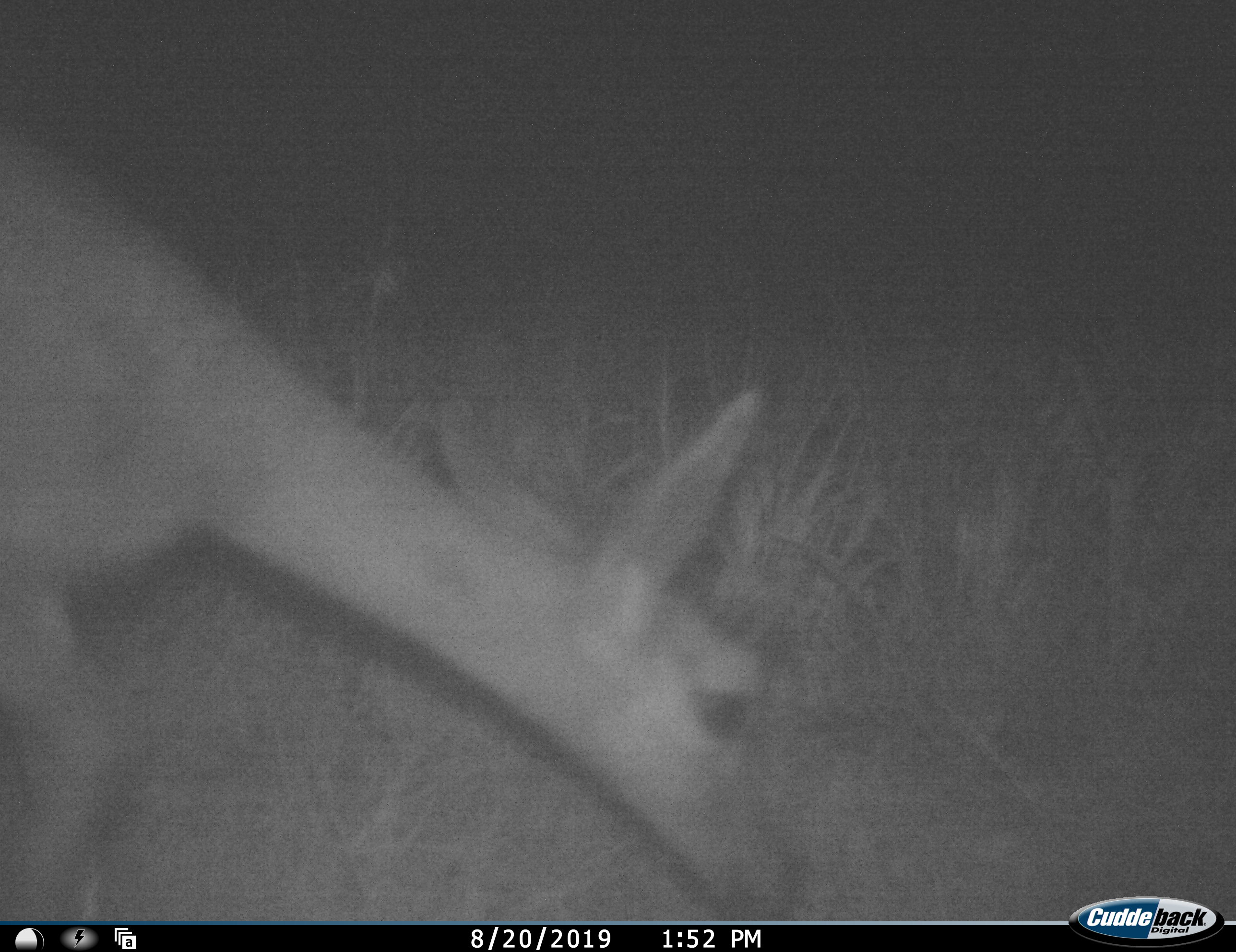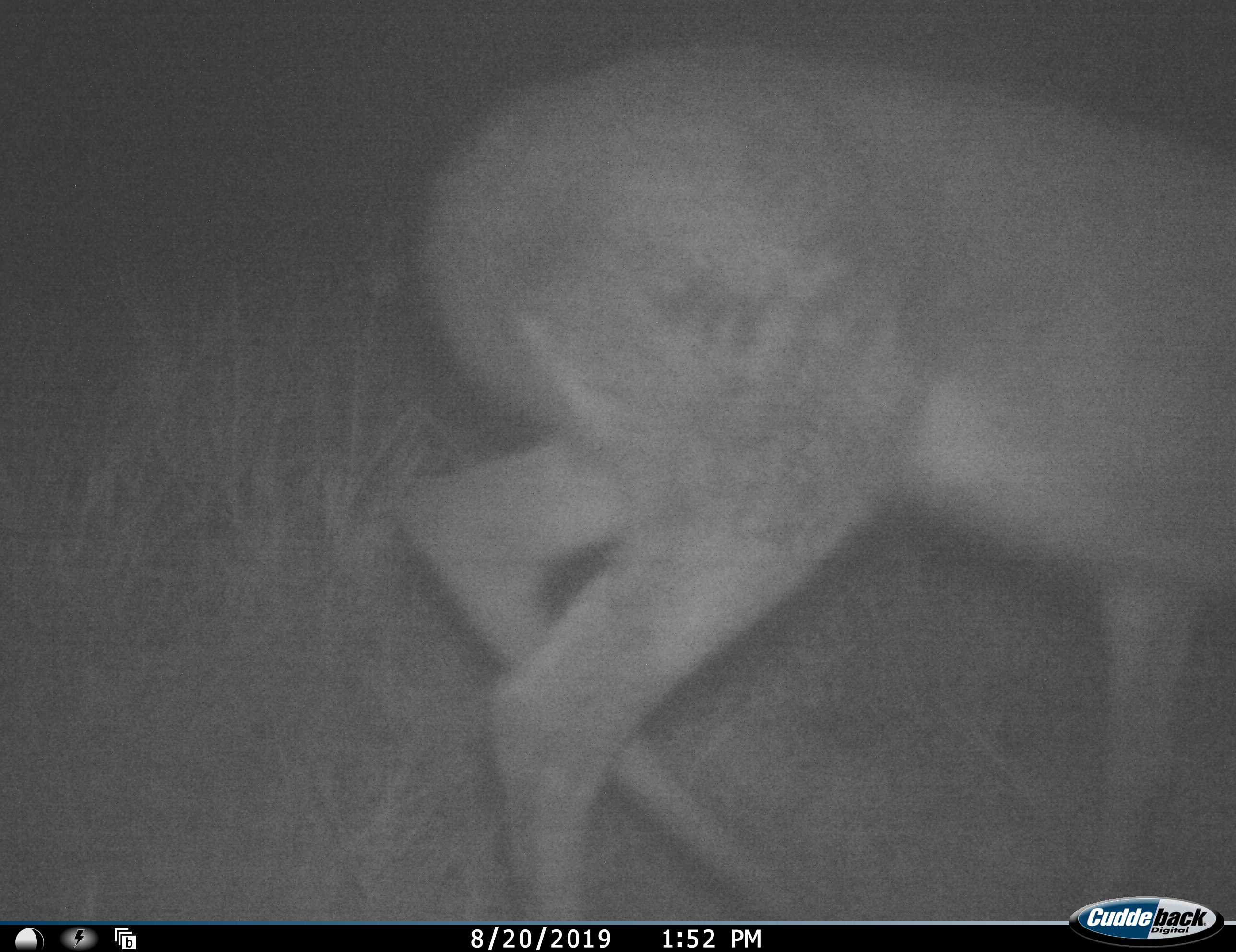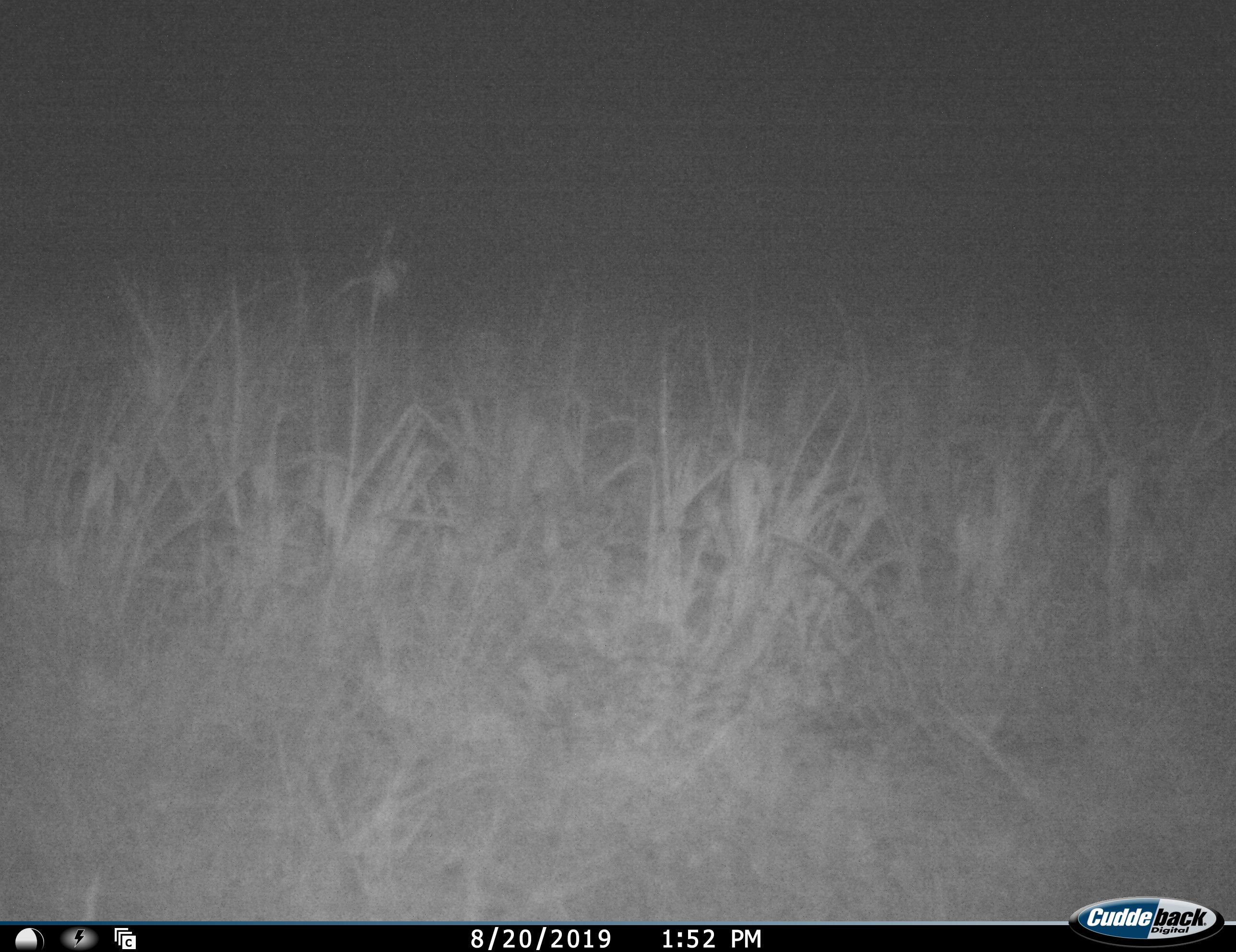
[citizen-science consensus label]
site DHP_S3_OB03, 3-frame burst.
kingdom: Animalia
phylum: Chordata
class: Mammalia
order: Artiodactyla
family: Bovidae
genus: Pelea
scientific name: Pelea capreolus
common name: grey rhebok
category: rhebokgrey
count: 1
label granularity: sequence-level